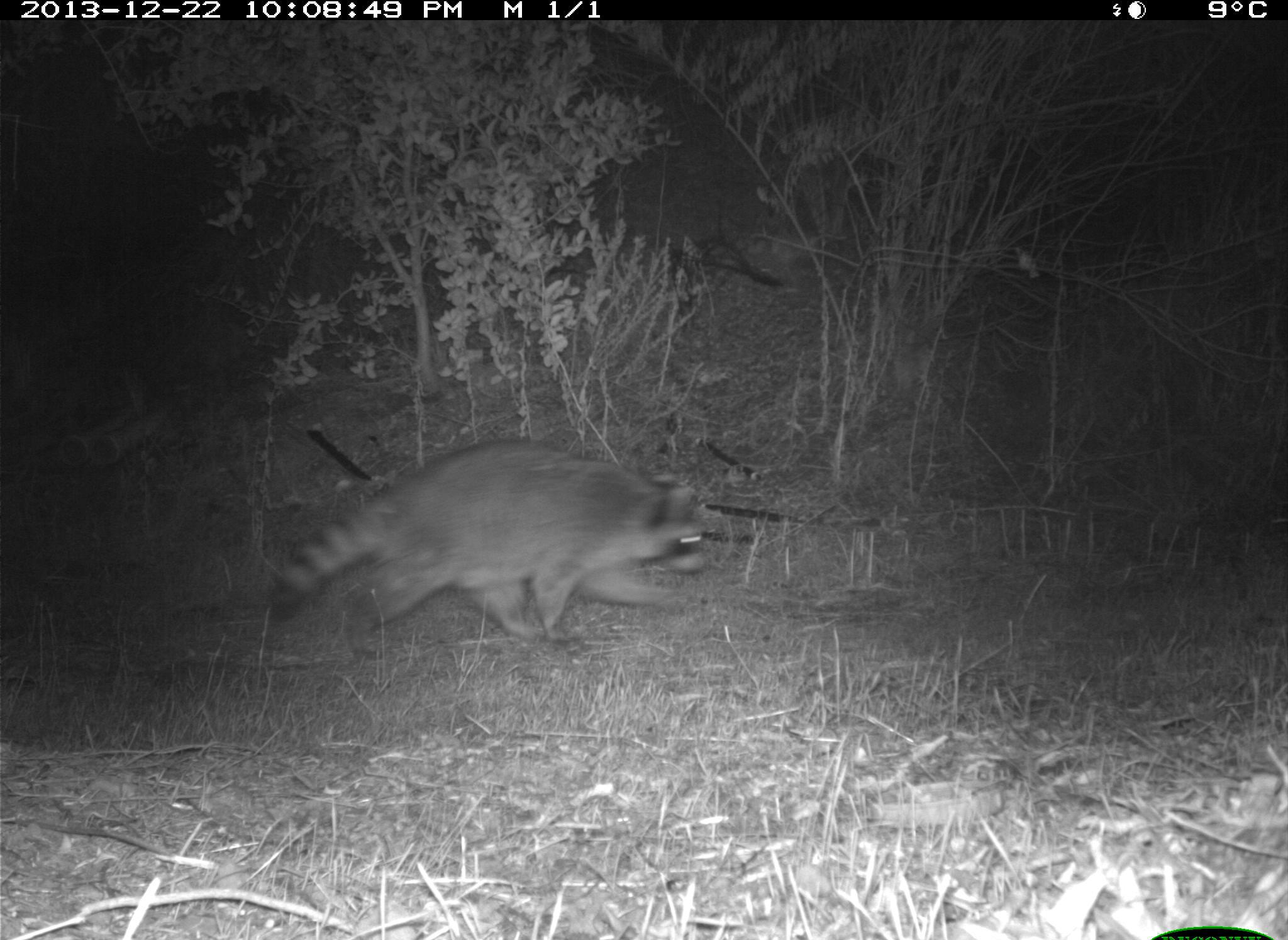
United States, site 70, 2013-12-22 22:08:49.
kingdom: Animalia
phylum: Chordata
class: Mammalia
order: Carnivora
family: Procyonidae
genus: Procyon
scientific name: Procyon lotor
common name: raccoon